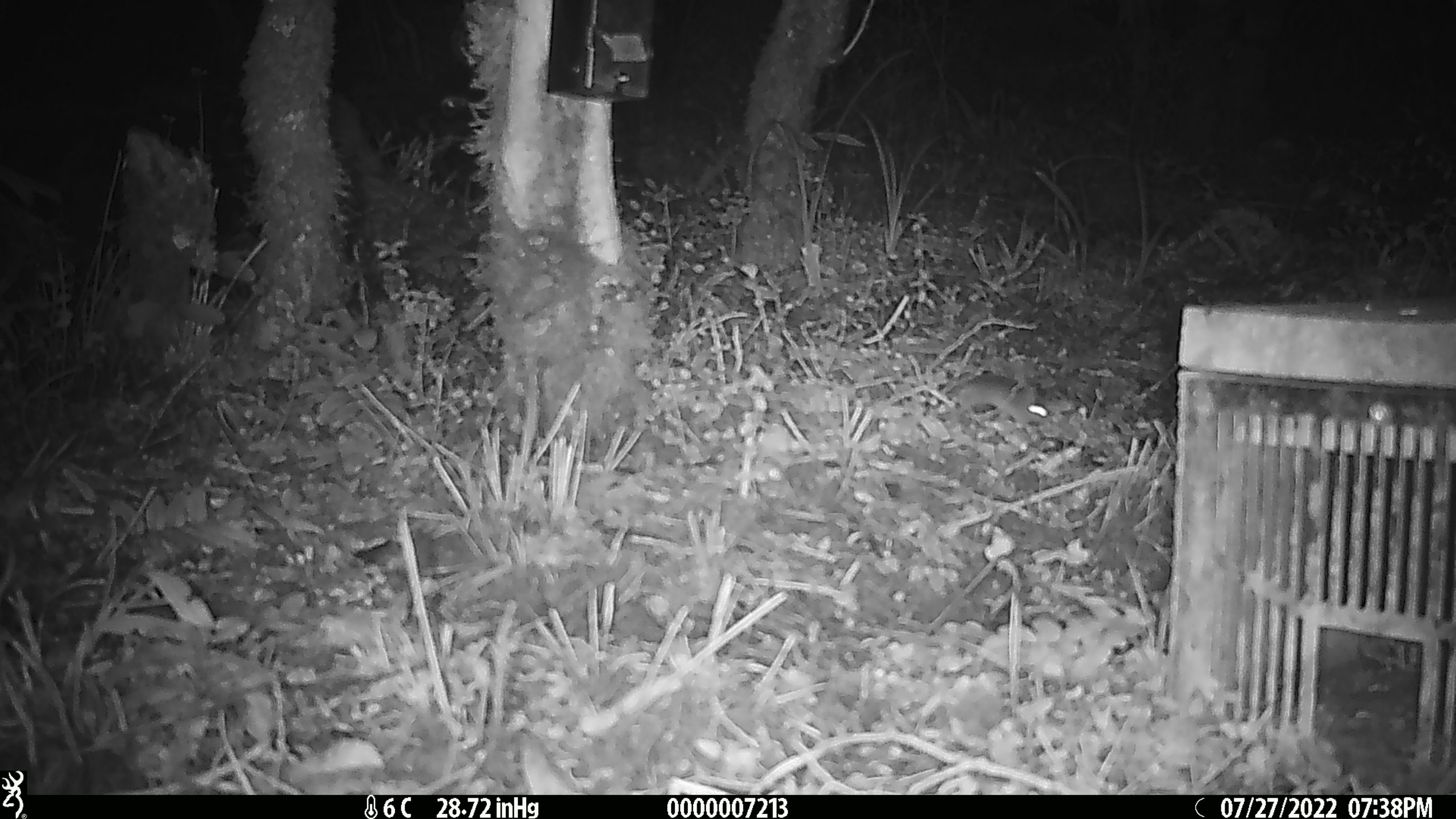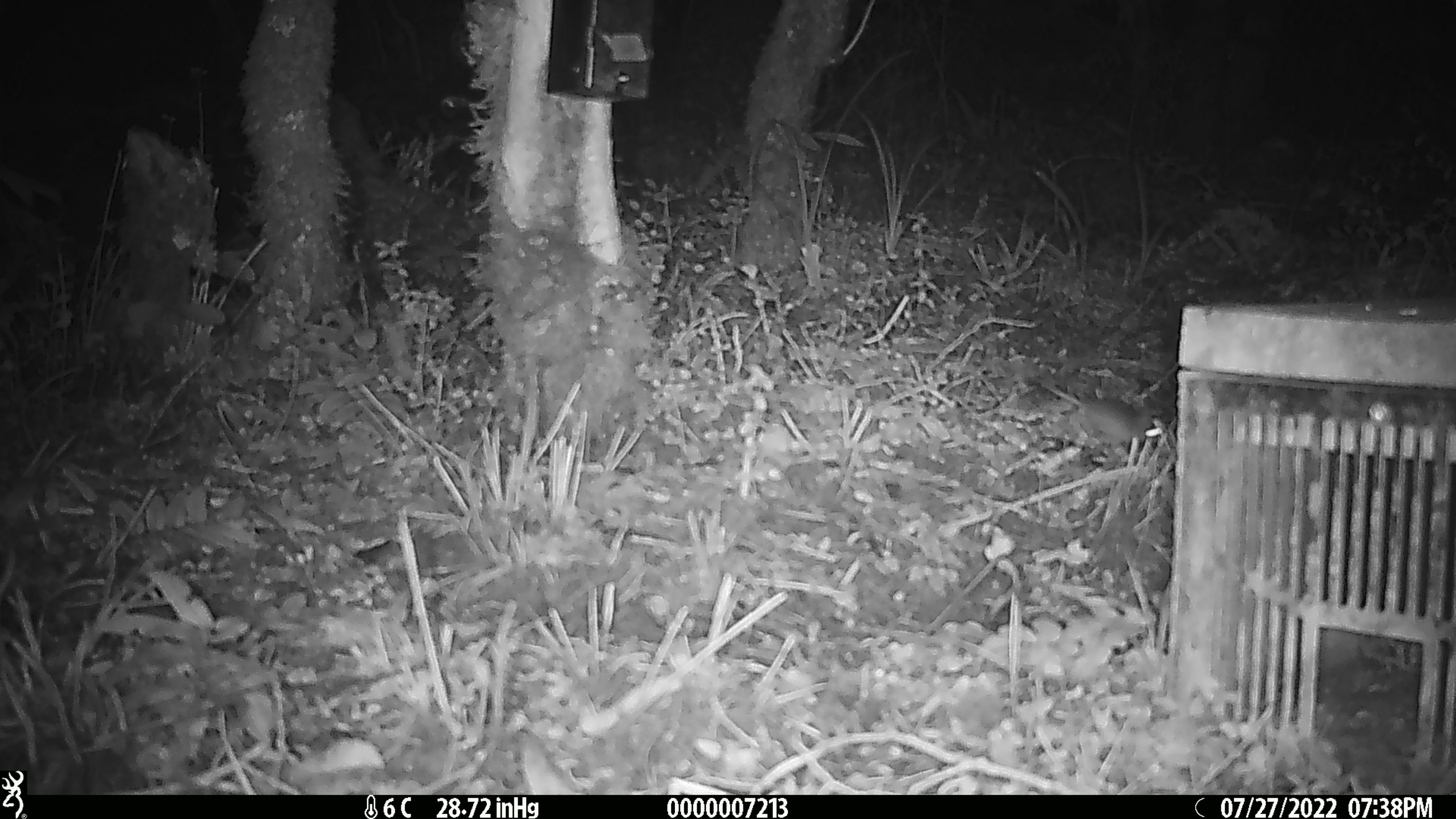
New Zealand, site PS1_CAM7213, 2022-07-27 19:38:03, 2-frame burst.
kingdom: Animalia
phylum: Chordata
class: Mammalia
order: Rodentia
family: Muridae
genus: Mus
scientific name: Mus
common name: mouse